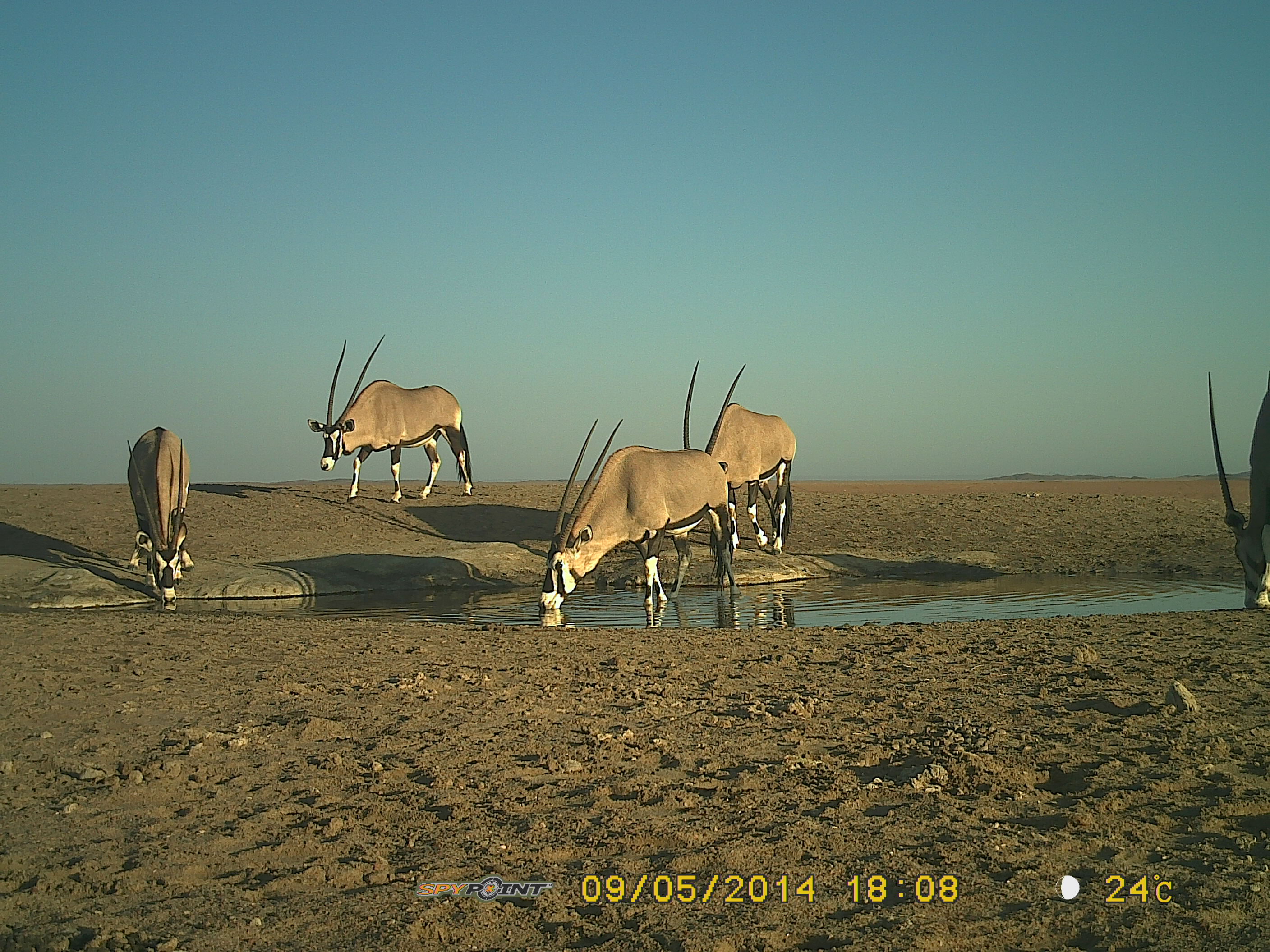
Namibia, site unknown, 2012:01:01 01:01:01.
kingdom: Animalia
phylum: Chordata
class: Mammalia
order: Artiodactyla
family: Bovidae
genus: Oryx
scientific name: Oryx gazella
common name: gemsbok